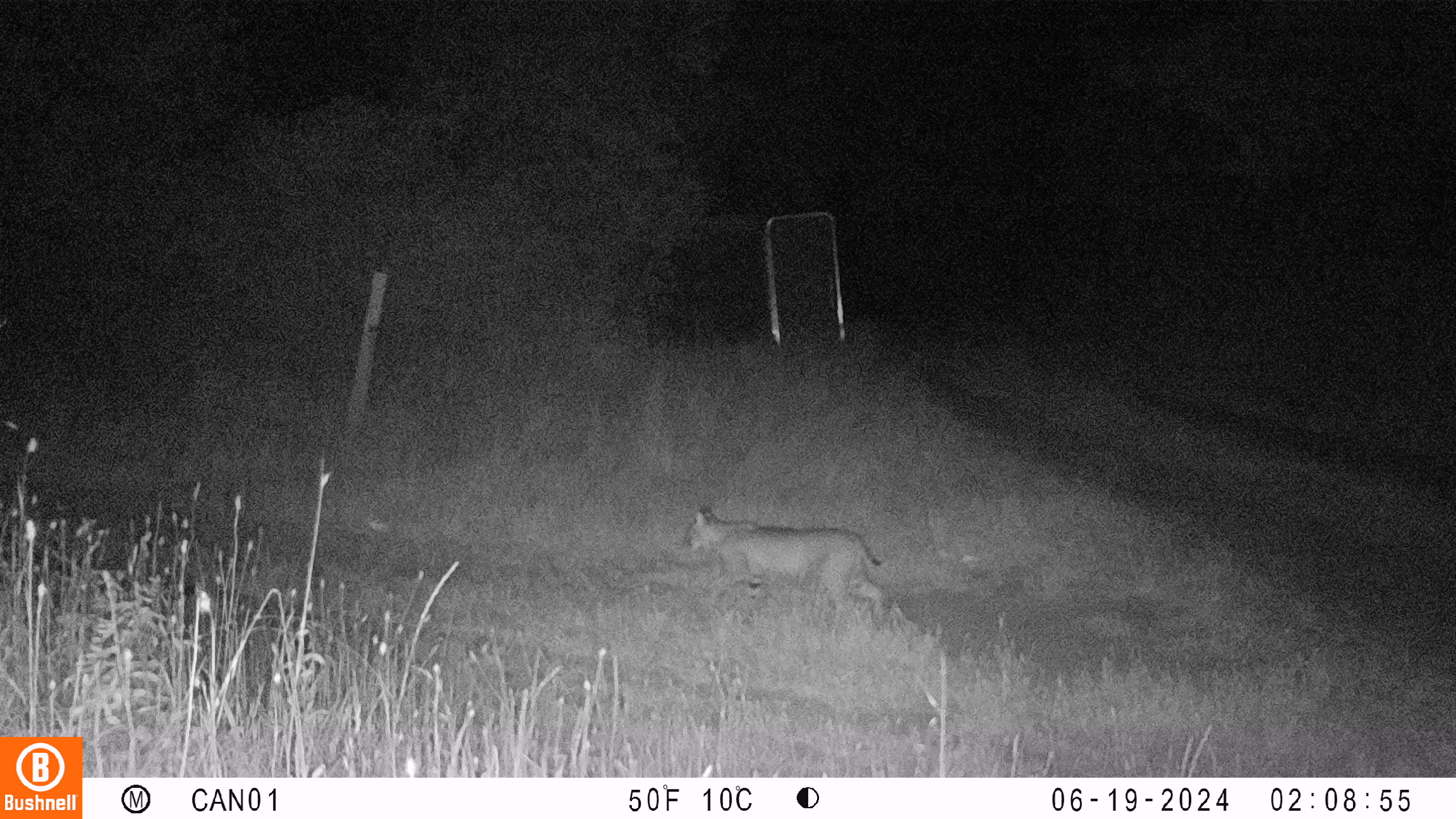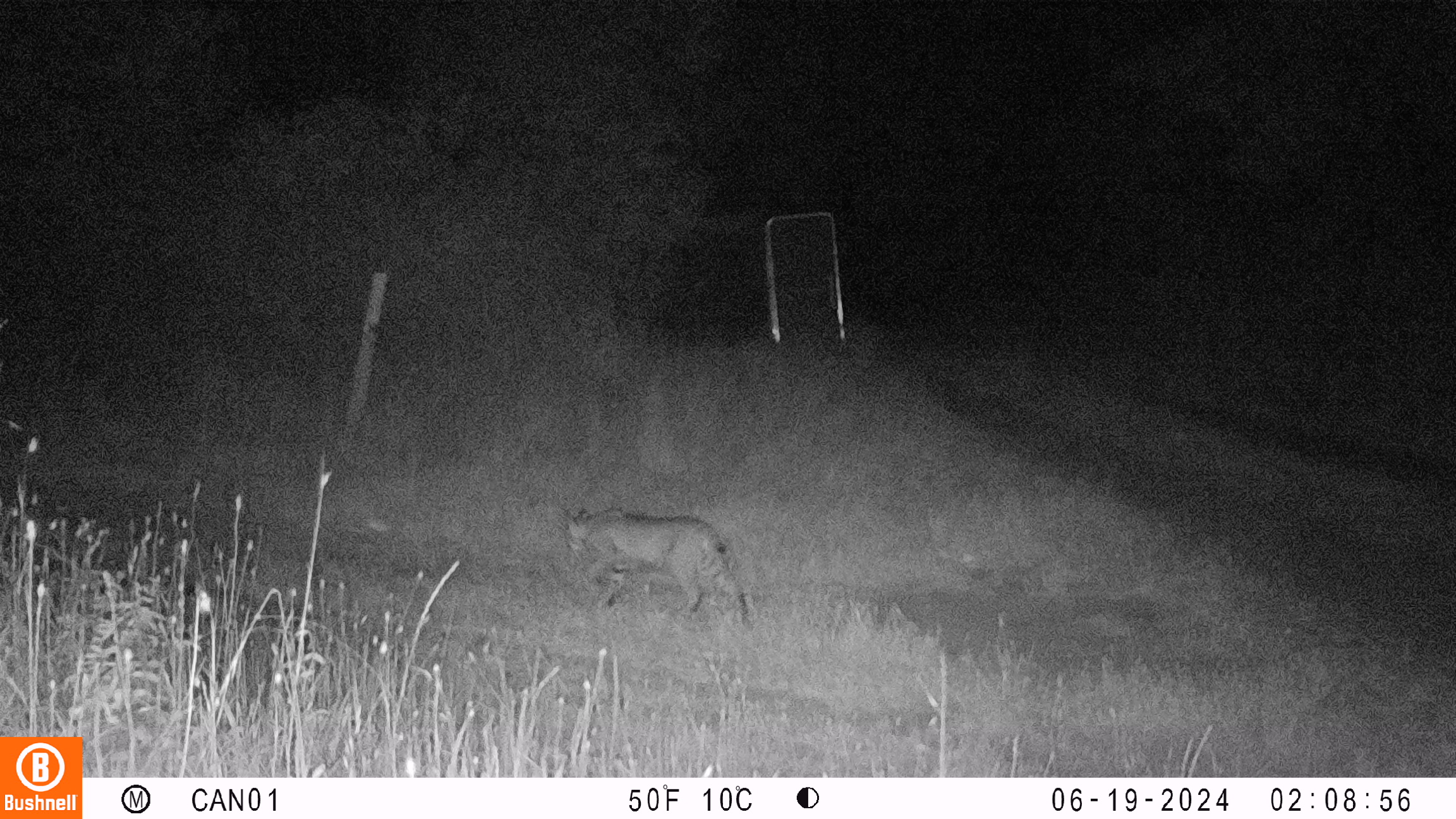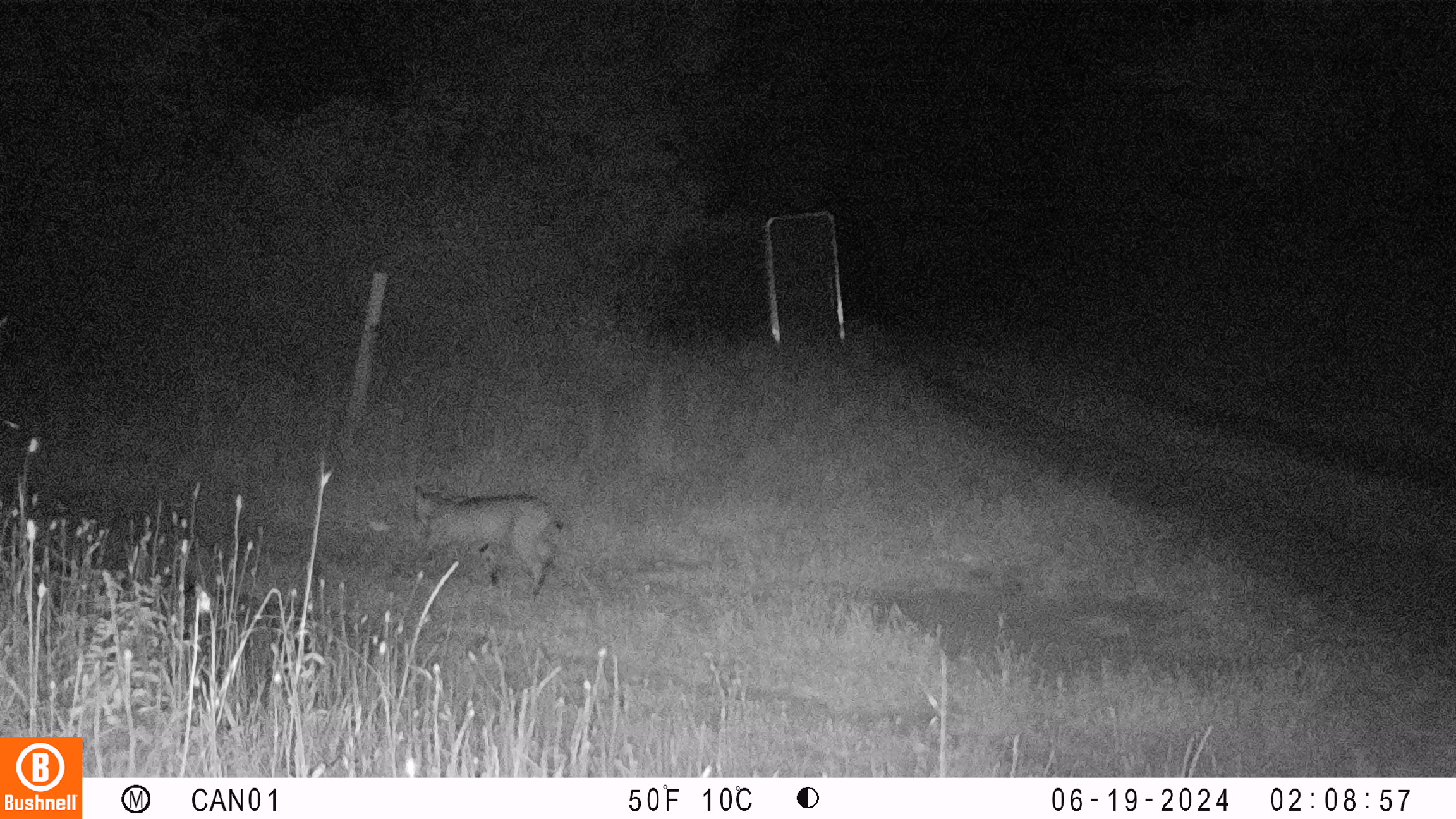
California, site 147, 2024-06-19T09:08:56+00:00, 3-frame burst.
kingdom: Animalia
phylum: Chordata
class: Mammalia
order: Carnivora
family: Felidae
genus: Lynx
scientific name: Lynx rufus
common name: bobcat